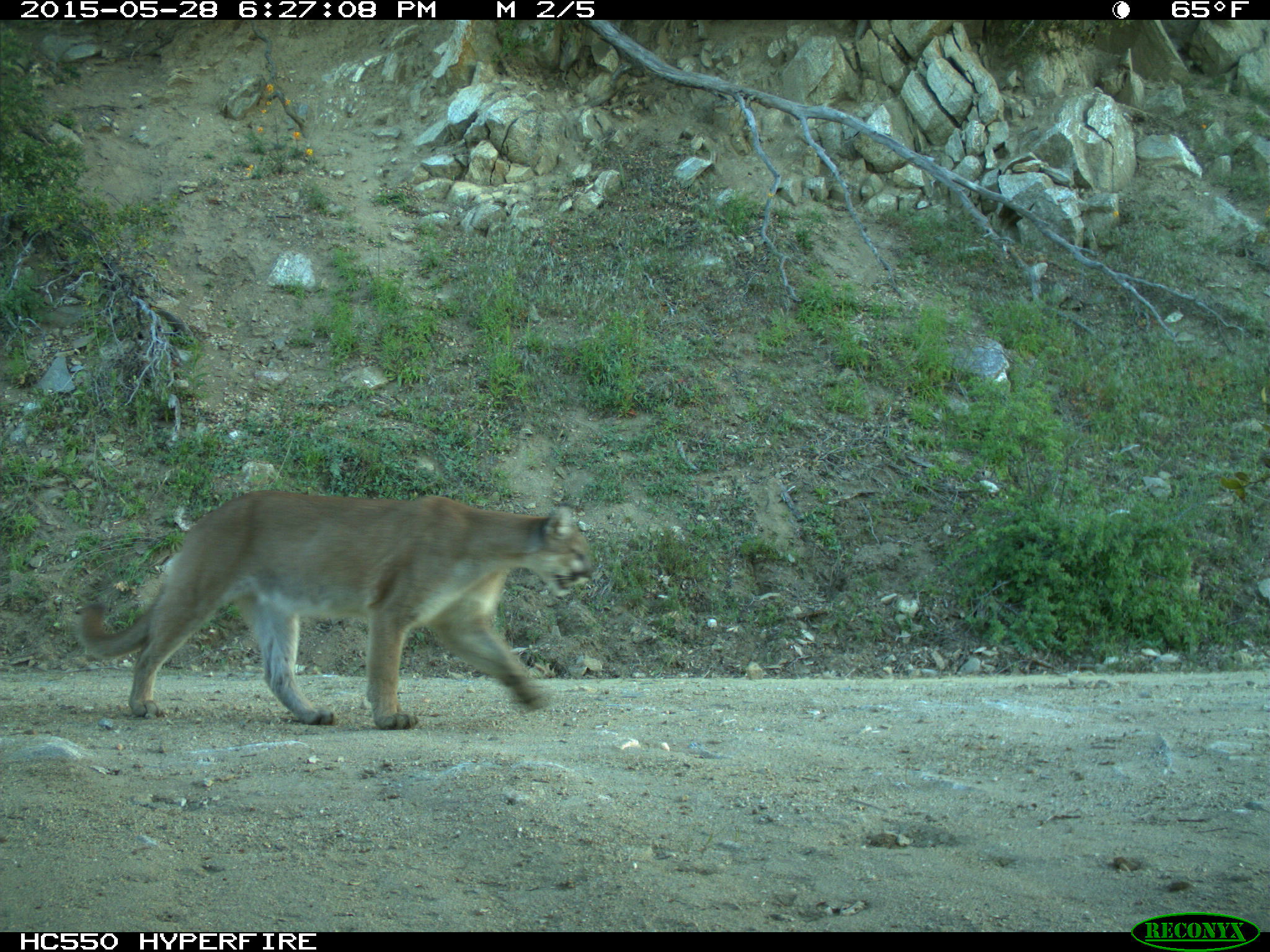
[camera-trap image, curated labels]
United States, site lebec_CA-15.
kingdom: Animalia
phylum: Chordata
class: Mammalia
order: Carnivora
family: Felidae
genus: Puma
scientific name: Puma concolor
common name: mountain lion